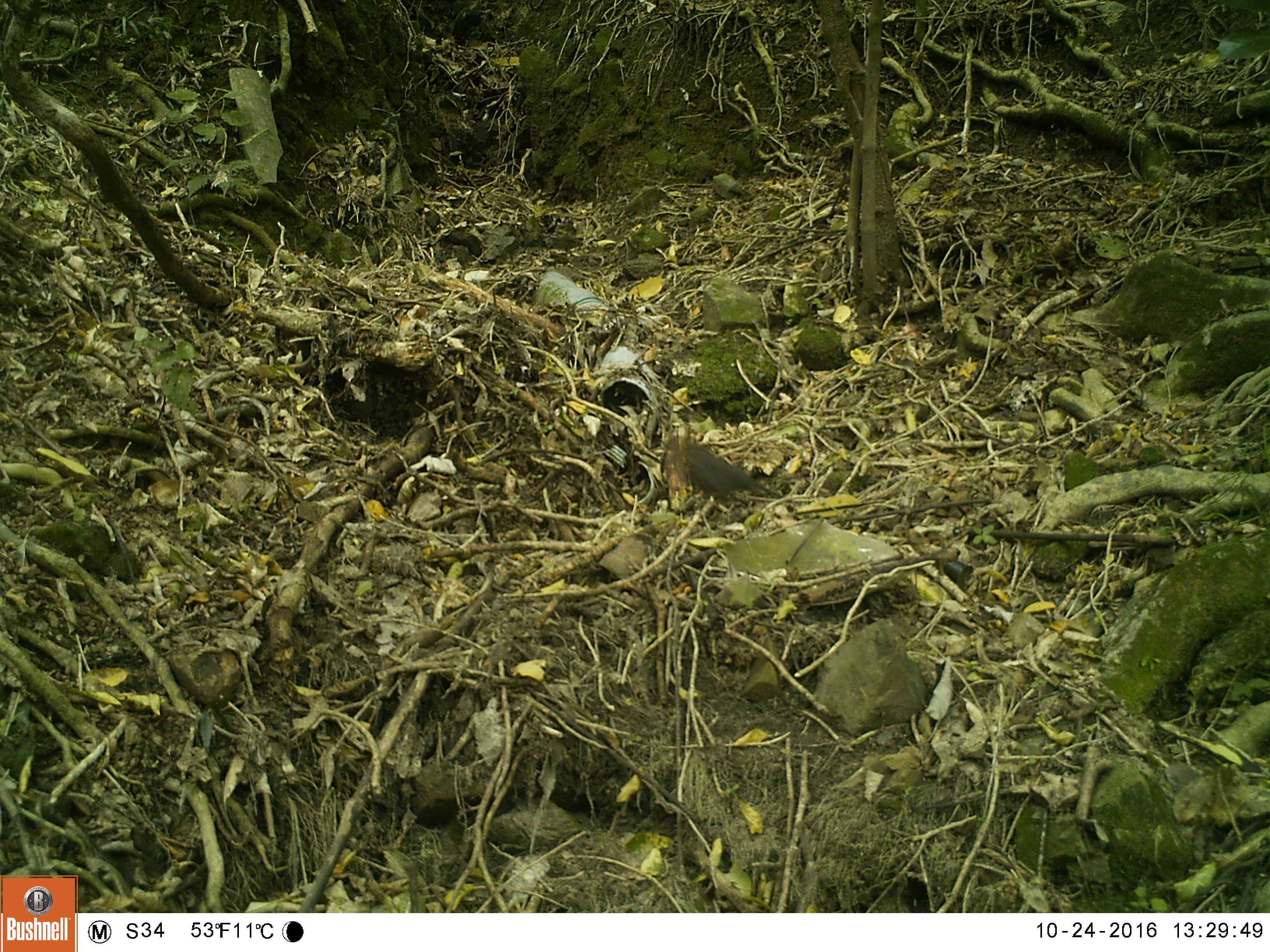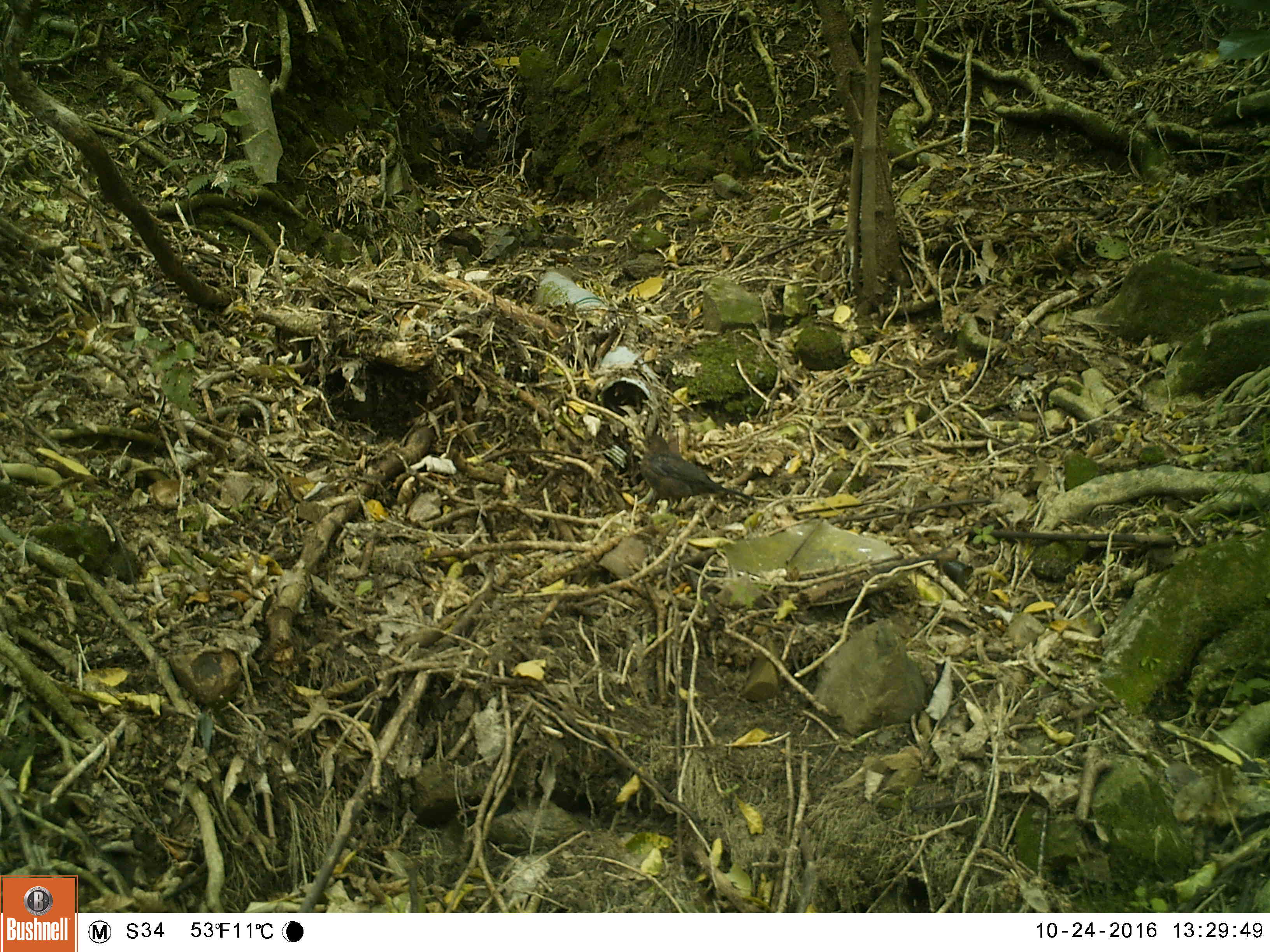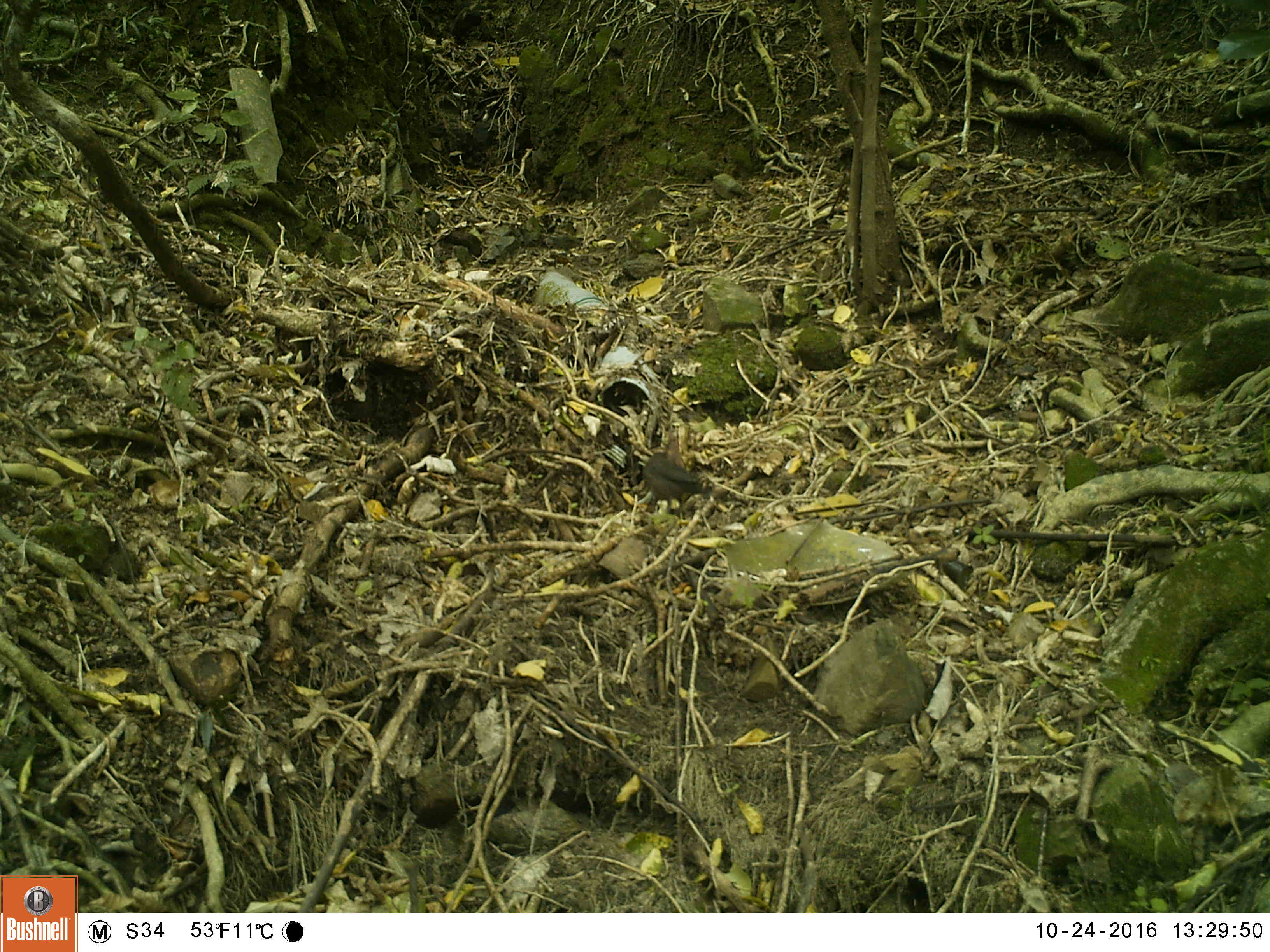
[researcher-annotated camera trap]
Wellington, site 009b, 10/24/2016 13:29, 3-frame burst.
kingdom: Animalia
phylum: Chordata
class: Aves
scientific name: Aves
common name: bird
Bird (Aves).